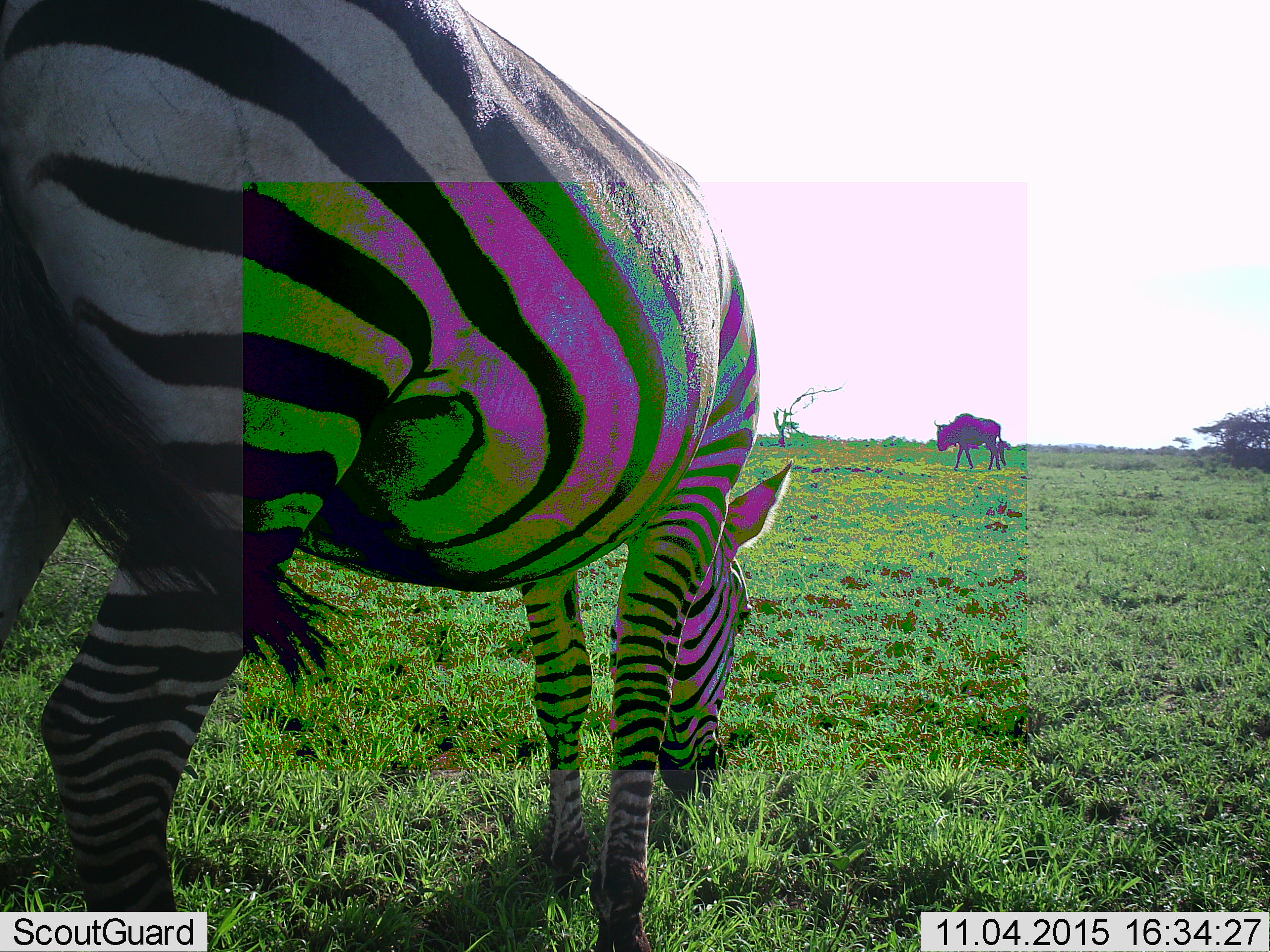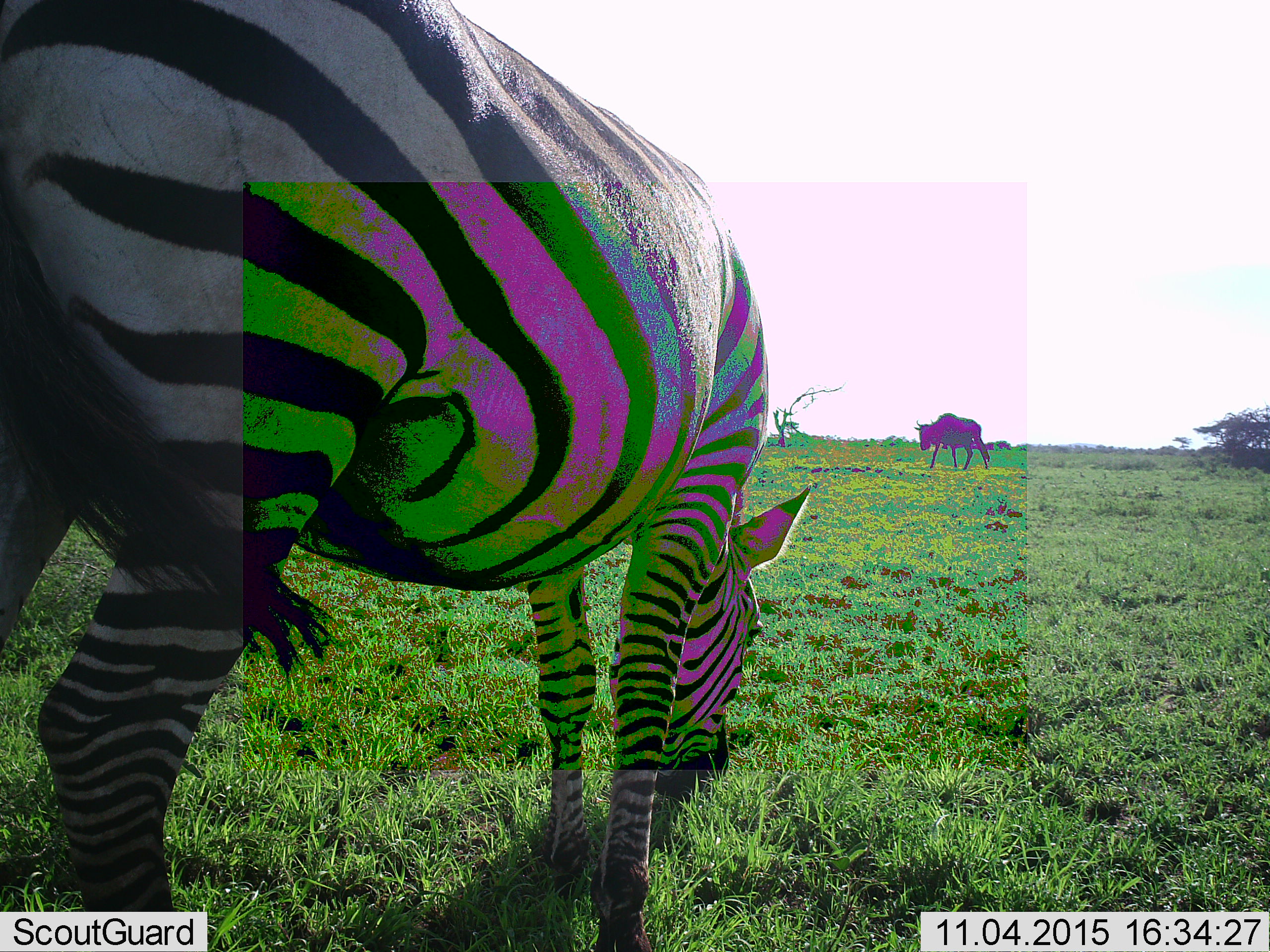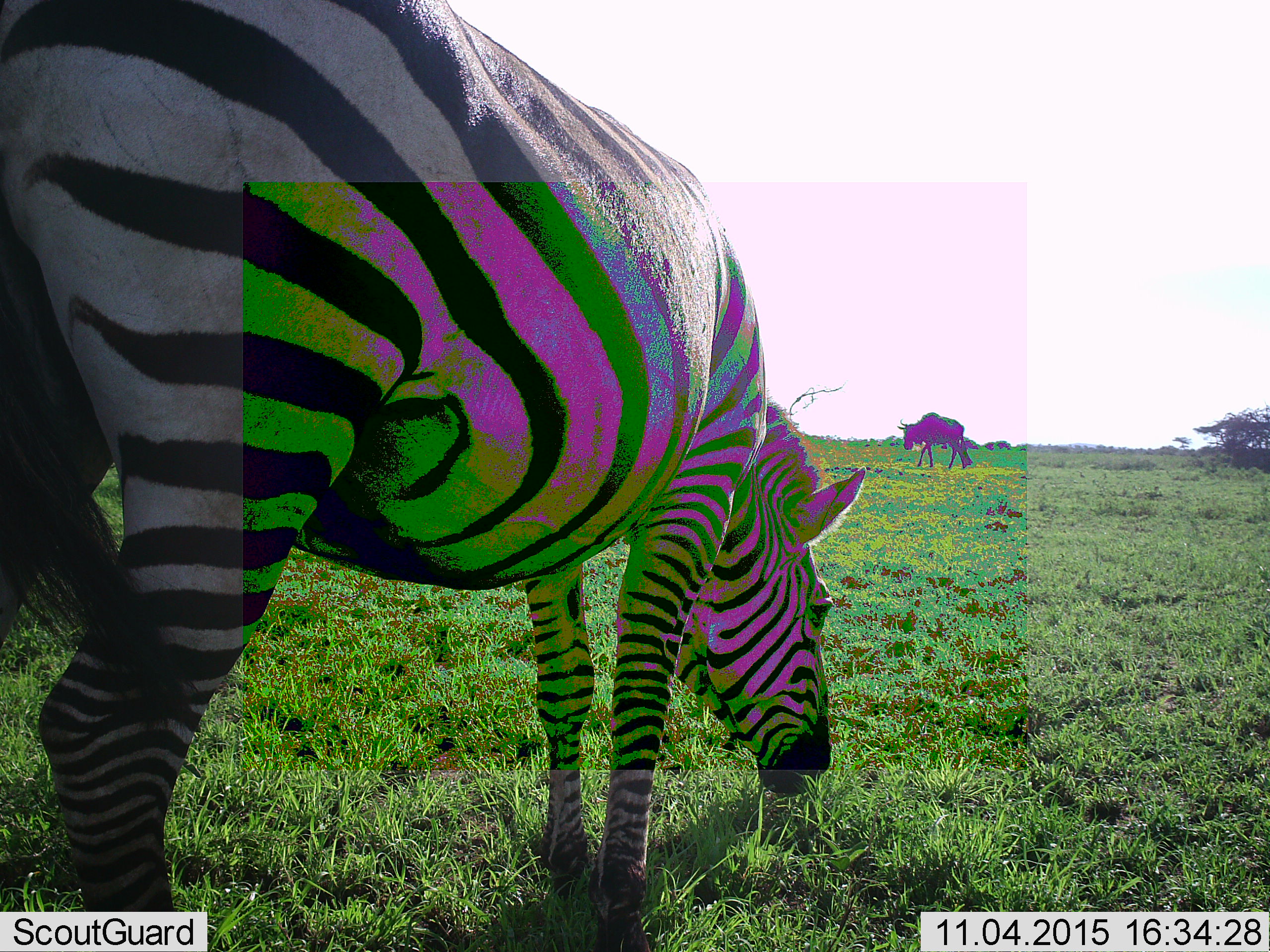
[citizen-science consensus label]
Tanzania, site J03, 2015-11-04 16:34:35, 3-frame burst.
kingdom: Animalia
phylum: Chordata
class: Mammalia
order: Artiodactyla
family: Bovidae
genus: Connochaetes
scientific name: Connochaetes taurinus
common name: blue wildebeest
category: wildebeest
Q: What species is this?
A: Wildebeest (blue wildebeest) (Connochaetes taurinus).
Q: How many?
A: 1.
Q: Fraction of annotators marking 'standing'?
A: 0%.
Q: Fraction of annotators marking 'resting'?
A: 0%.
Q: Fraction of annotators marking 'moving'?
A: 100%.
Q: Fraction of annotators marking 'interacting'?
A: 0%.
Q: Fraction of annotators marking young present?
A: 0%.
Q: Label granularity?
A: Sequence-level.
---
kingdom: Animalia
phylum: Chordata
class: Mammalia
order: Perissodactyla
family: Equidae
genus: Equus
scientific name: Equus quagga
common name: plains zebra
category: zebra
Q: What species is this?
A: Zebra (plains zebra) (Equus quagga).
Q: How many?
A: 1.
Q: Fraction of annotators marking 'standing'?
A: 11%.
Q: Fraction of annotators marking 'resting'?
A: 11%.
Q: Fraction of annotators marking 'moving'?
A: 0%.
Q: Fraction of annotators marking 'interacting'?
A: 0%.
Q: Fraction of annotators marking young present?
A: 0%.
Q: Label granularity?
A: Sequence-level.